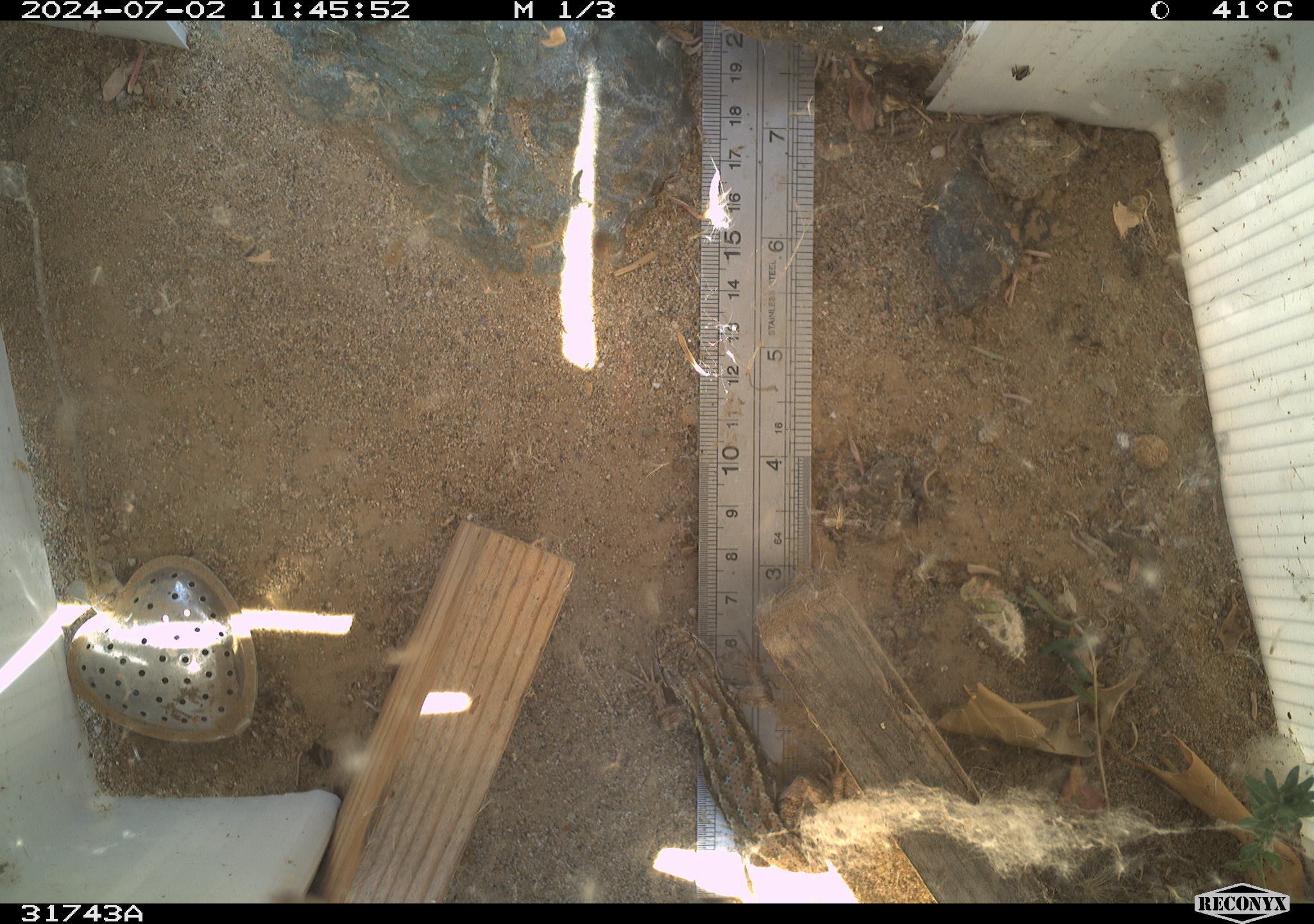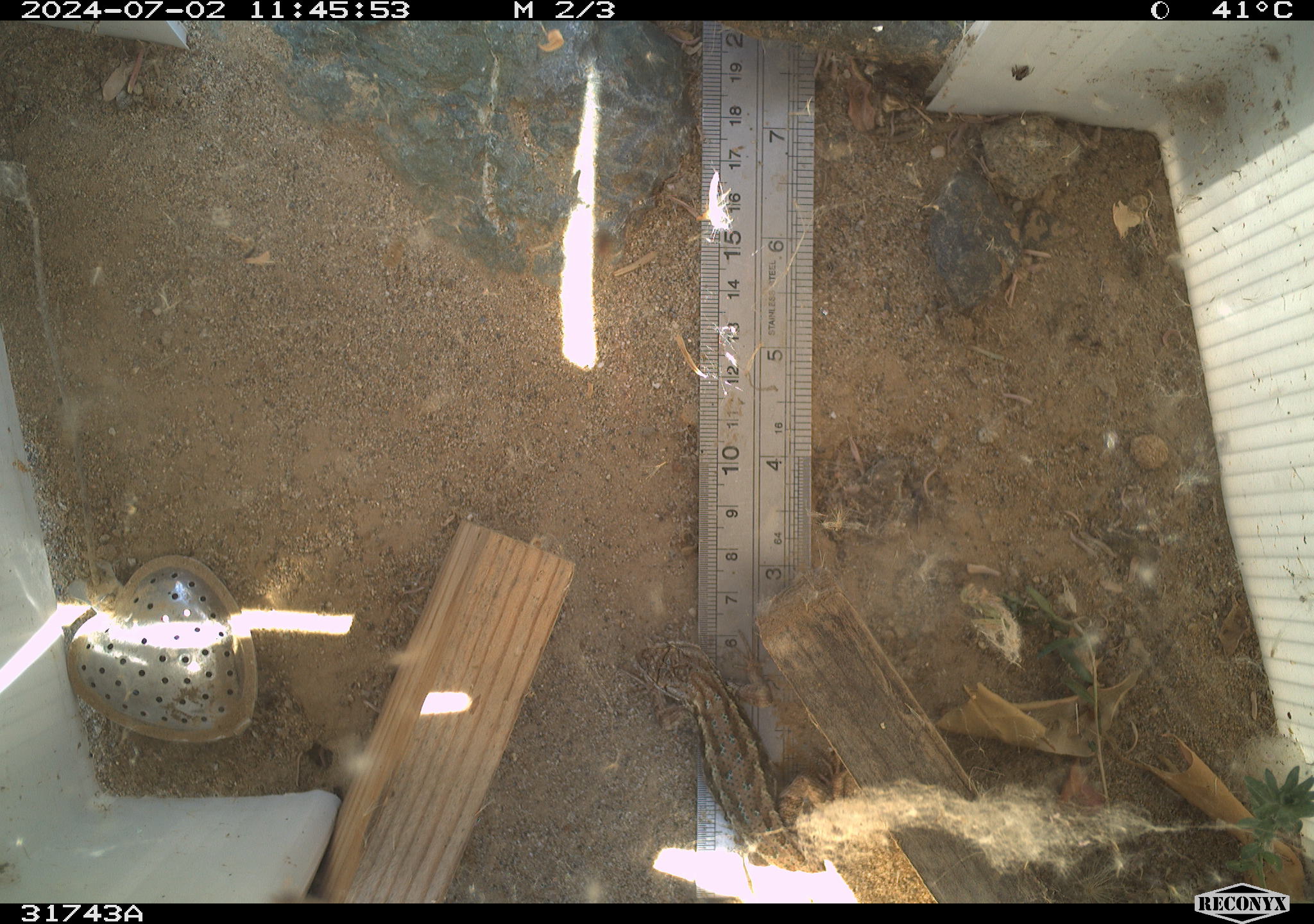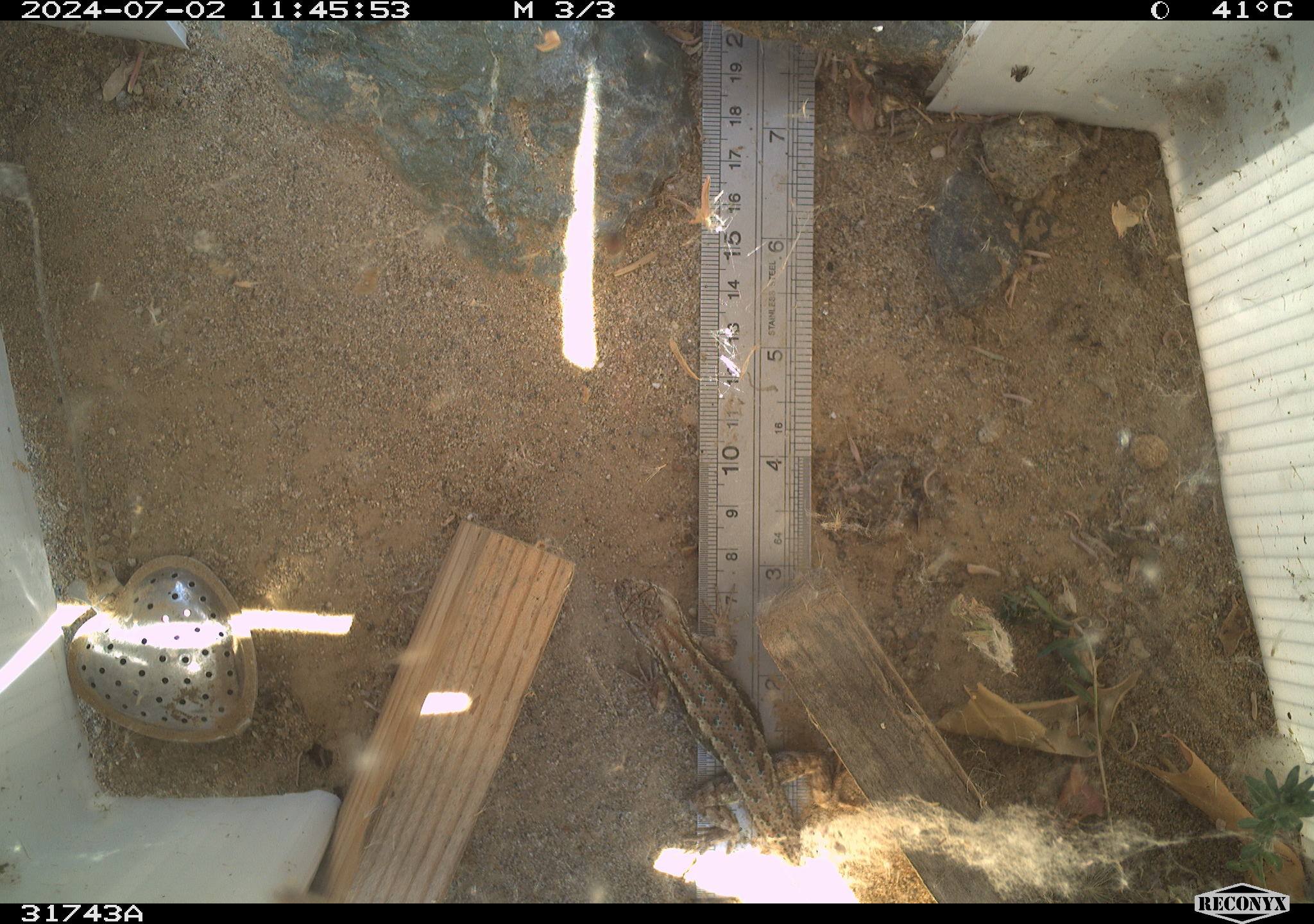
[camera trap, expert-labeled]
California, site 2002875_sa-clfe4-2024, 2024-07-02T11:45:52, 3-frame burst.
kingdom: Animalia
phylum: Chordata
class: Reptilia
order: Squamata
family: Phrynosomatidae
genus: Sceloporus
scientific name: Sceloporus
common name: spiny lizards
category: sceloporus species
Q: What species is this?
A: Sceloporus species (spiny lizards) (Sceloporus).